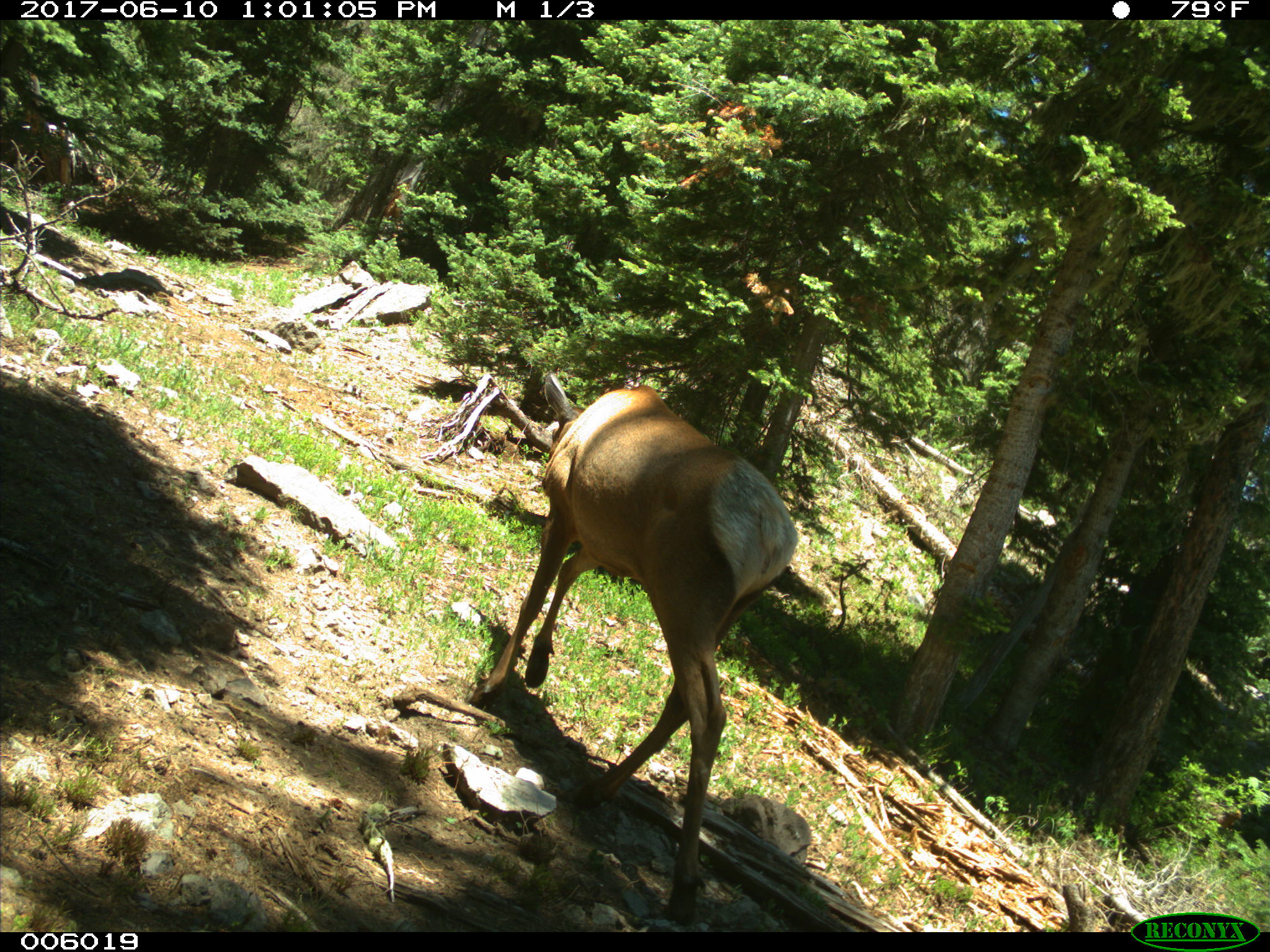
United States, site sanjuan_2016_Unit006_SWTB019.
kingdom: Animalia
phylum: Chordata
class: Mammalia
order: Artiodactyla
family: Cervidae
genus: Cervus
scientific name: Cervus elaphus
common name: red deer